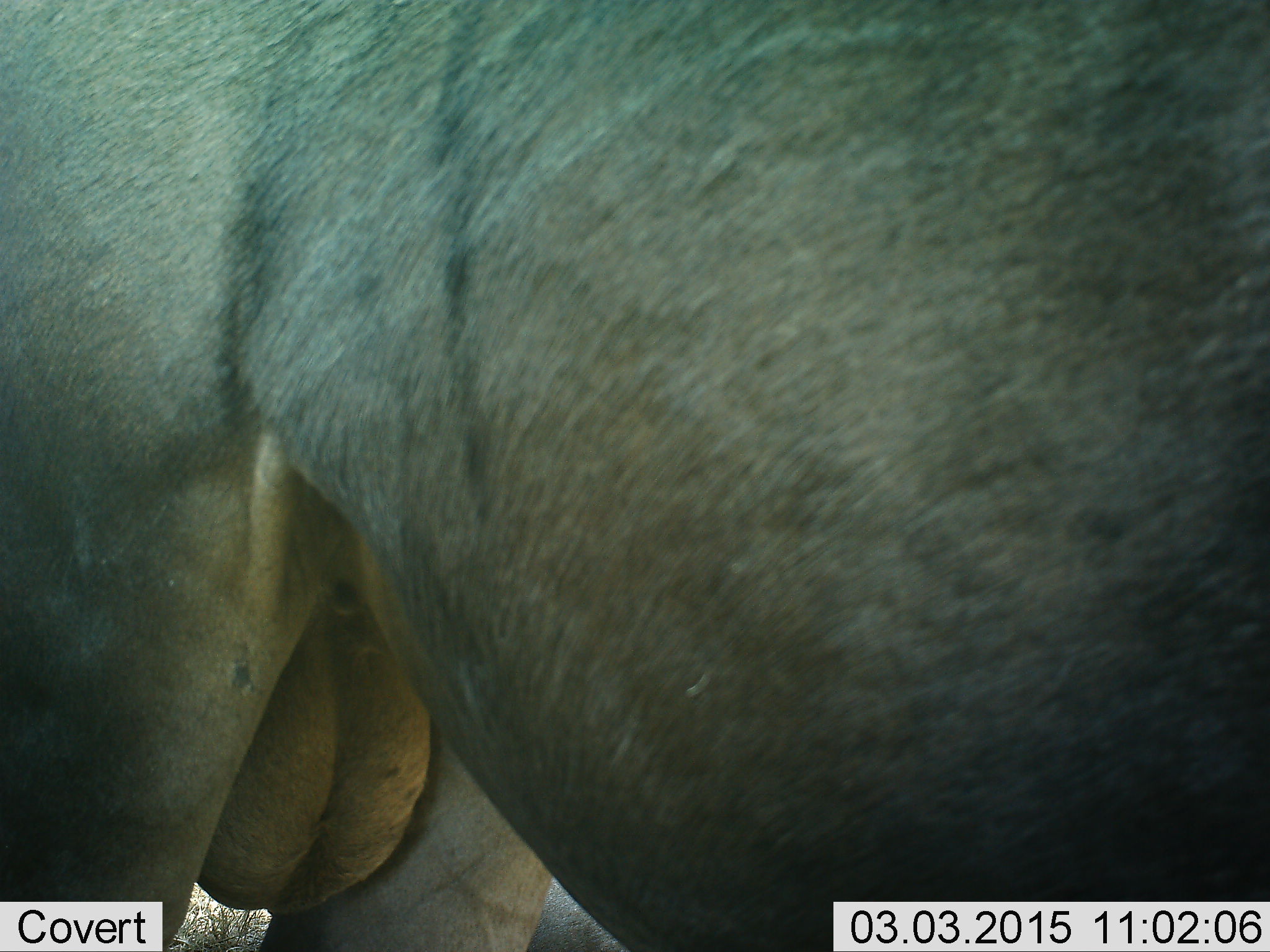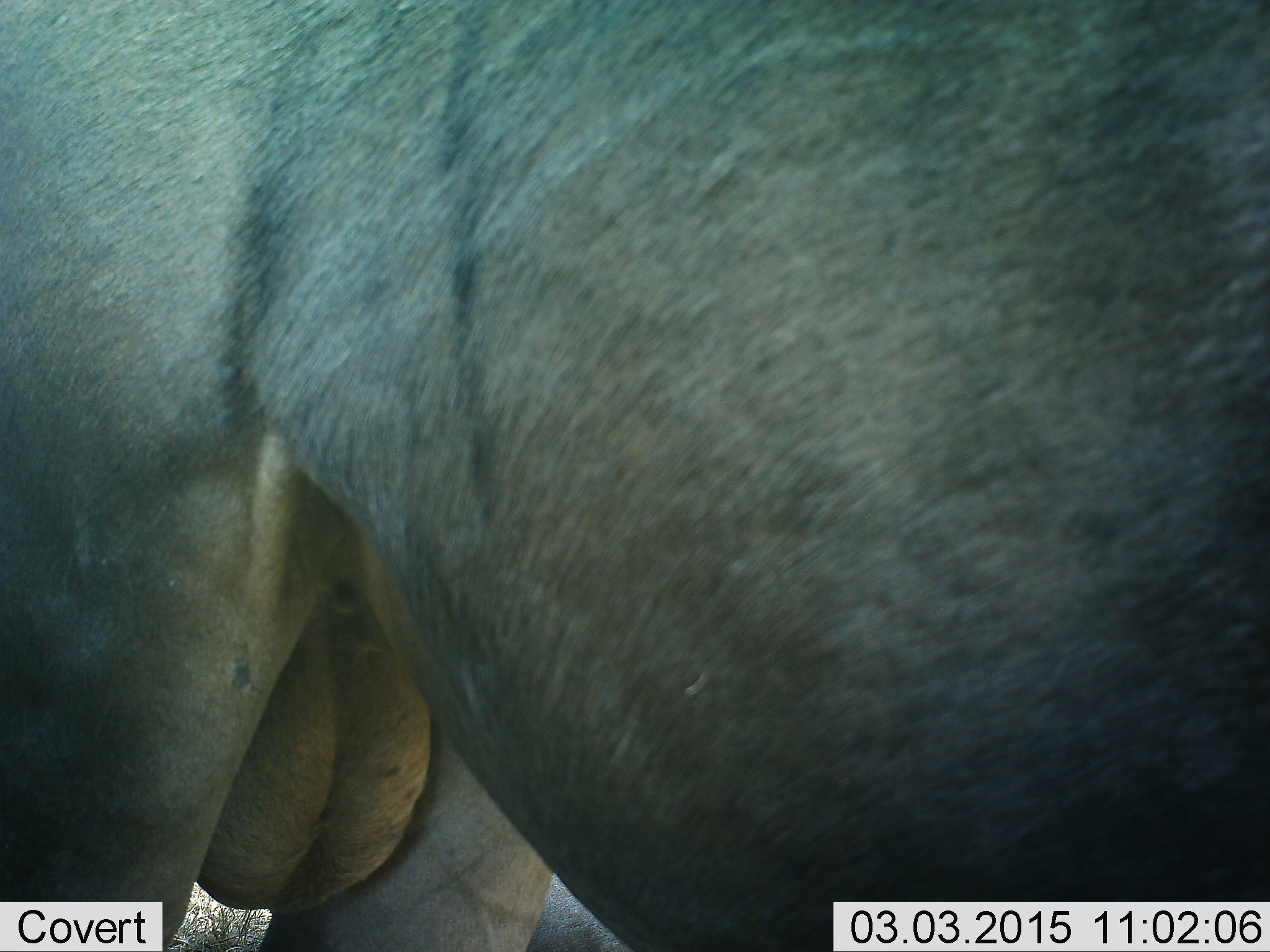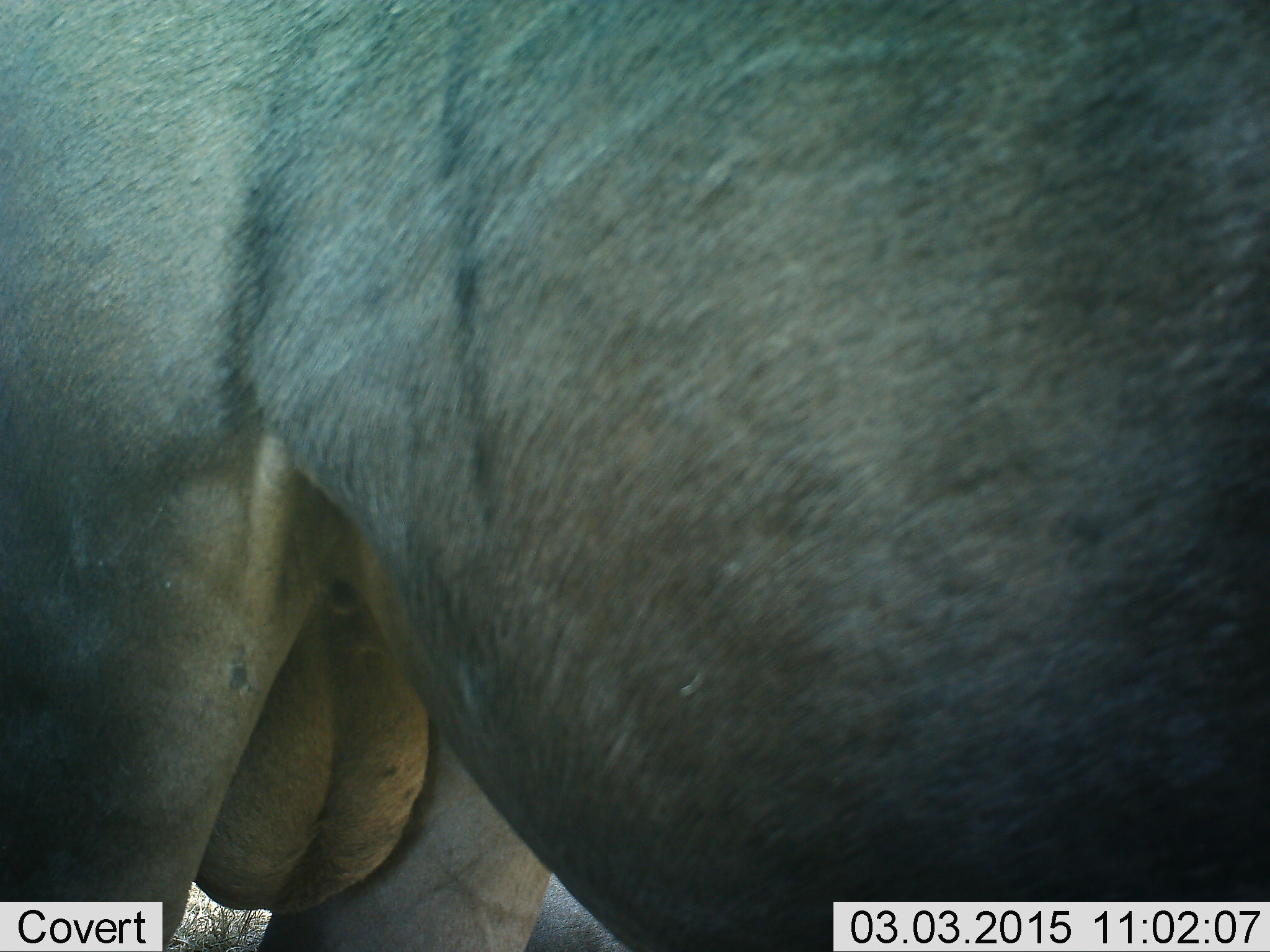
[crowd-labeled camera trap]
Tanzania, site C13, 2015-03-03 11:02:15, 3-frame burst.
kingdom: Animalia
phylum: Chordata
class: Mammalia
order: Artiodactyla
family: Bovidae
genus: Connochaetes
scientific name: Connochaetes taurinus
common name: blue wildebeest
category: wildebeest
Wildebeest (blue wildebeest) (Connochaetes taurinus), count 1. Behavior (volunteer vote fractions): standing 100%, resting 0%, moving 0%, interacting 0%. Young present (vote fraction): 0%. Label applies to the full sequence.